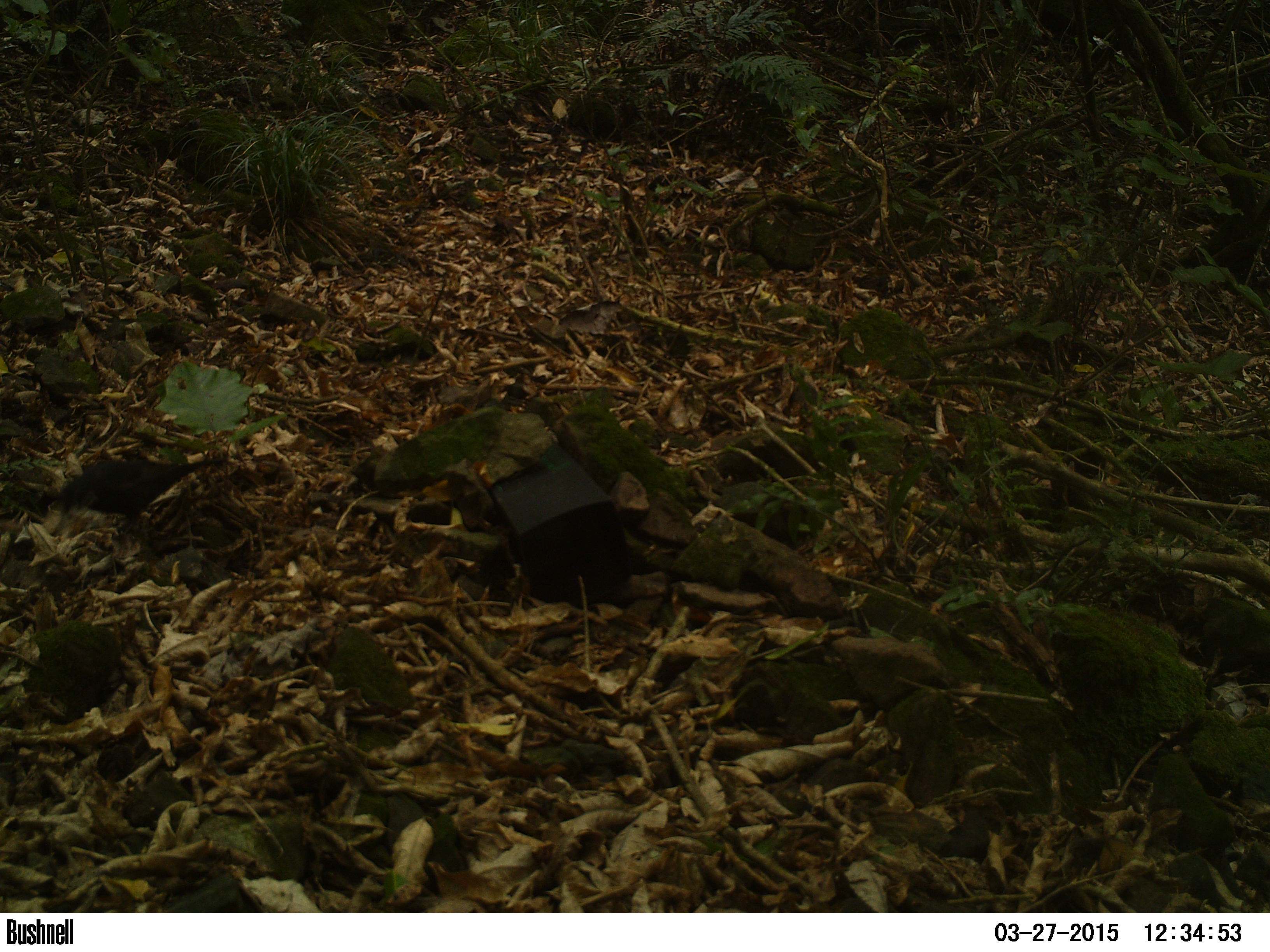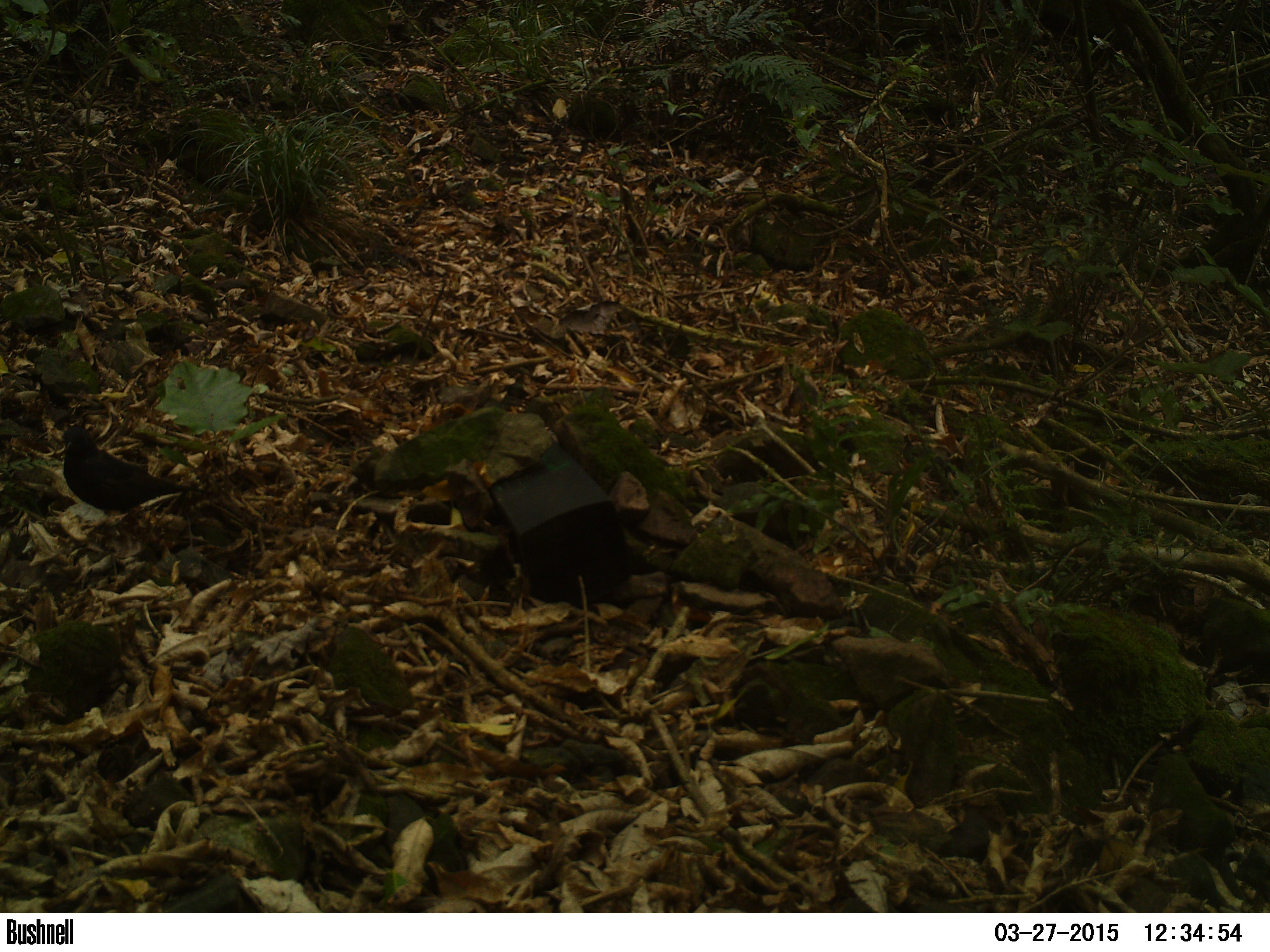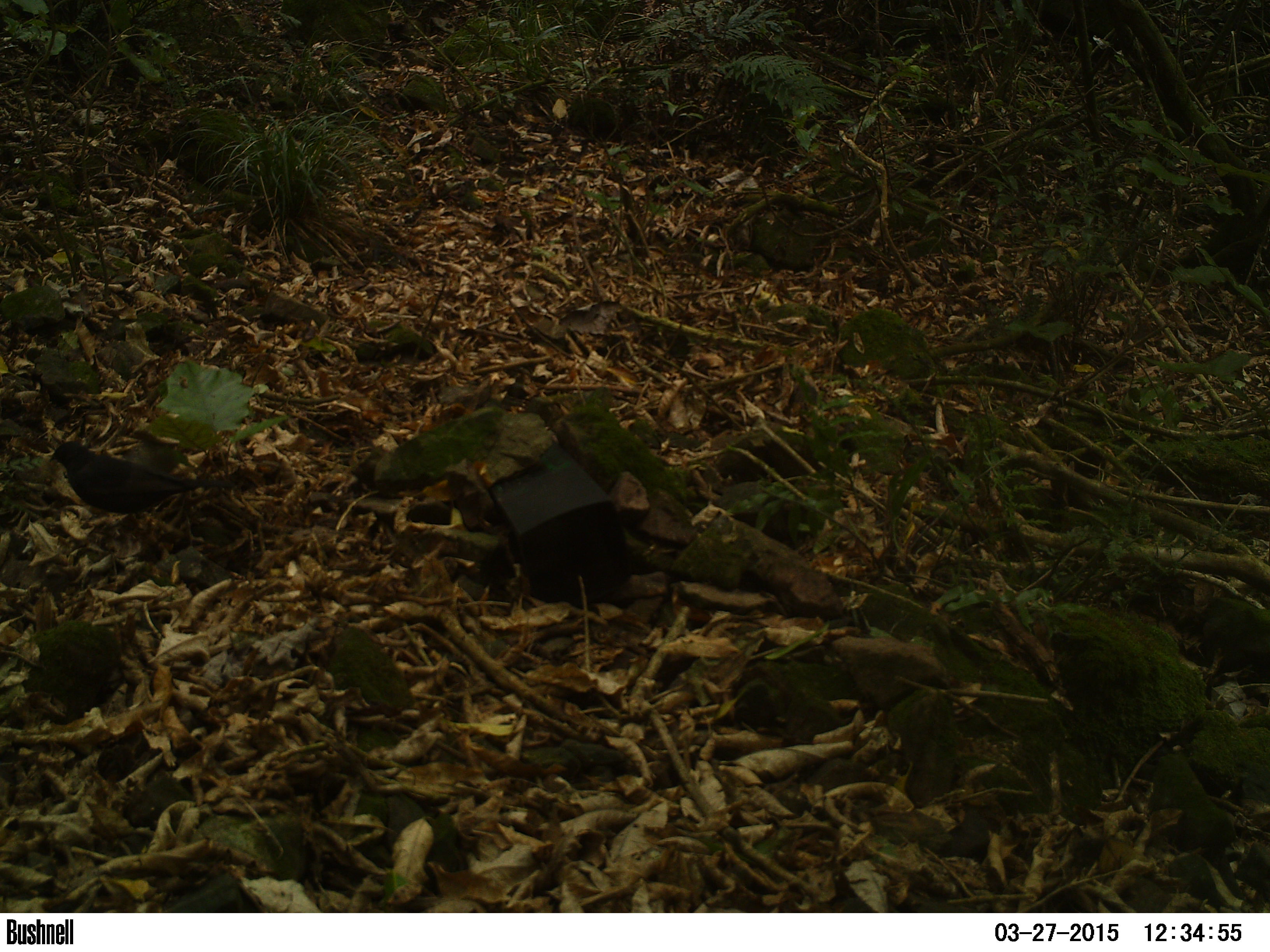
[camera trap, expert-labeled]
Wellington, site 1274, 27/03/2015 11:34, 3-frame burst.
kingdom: Animalia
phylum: Chordata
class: Aves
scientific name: Aves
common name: bird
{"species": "bird (Aves)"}